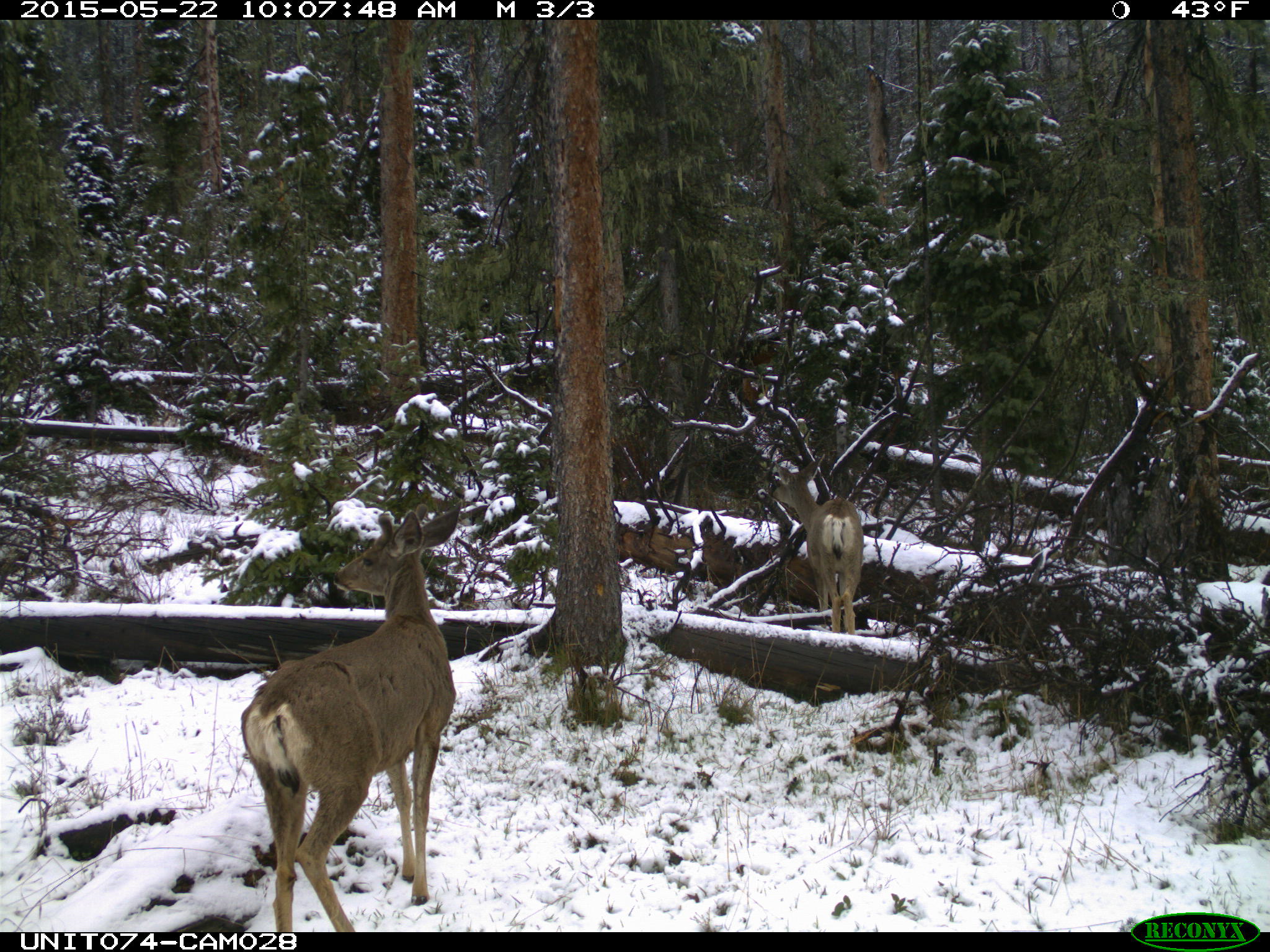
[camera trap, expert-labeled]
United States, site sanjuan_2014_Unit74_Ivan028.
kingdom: Animalia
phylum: Chordata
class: Mammalia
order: Artiodactyla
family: Cervidae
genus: Odocoileus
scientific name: Odocoileus hemionus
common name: mule deer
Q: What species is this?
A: Odocoileus hemionus (mule deer).